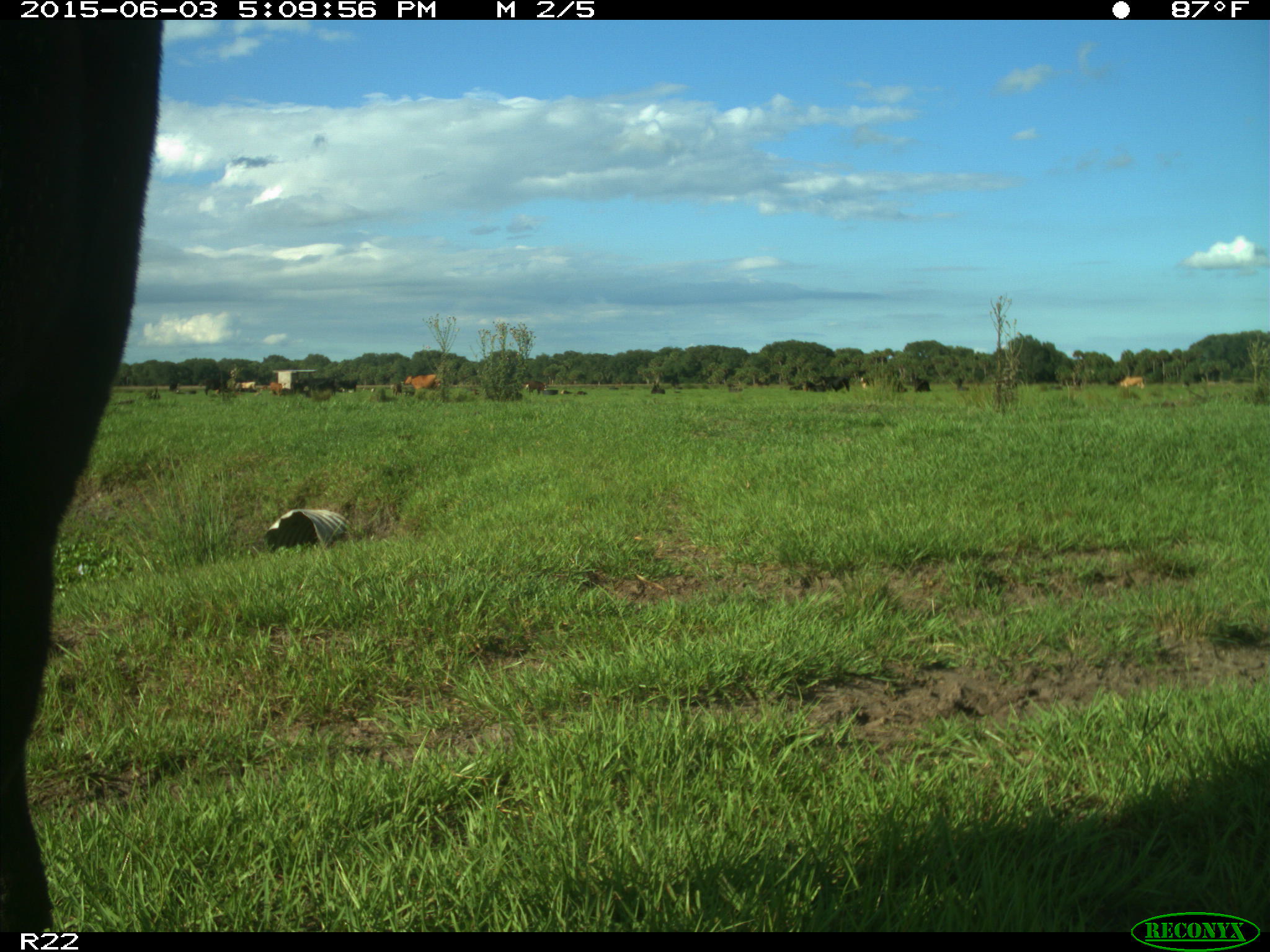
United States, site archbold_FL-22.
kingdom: Animalia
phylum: Chordata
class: Mammalia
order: Artiodactyla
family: Bovidae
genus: Bos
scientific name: Bos taurus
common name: domestic cow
Bos taurus (domestic cow).